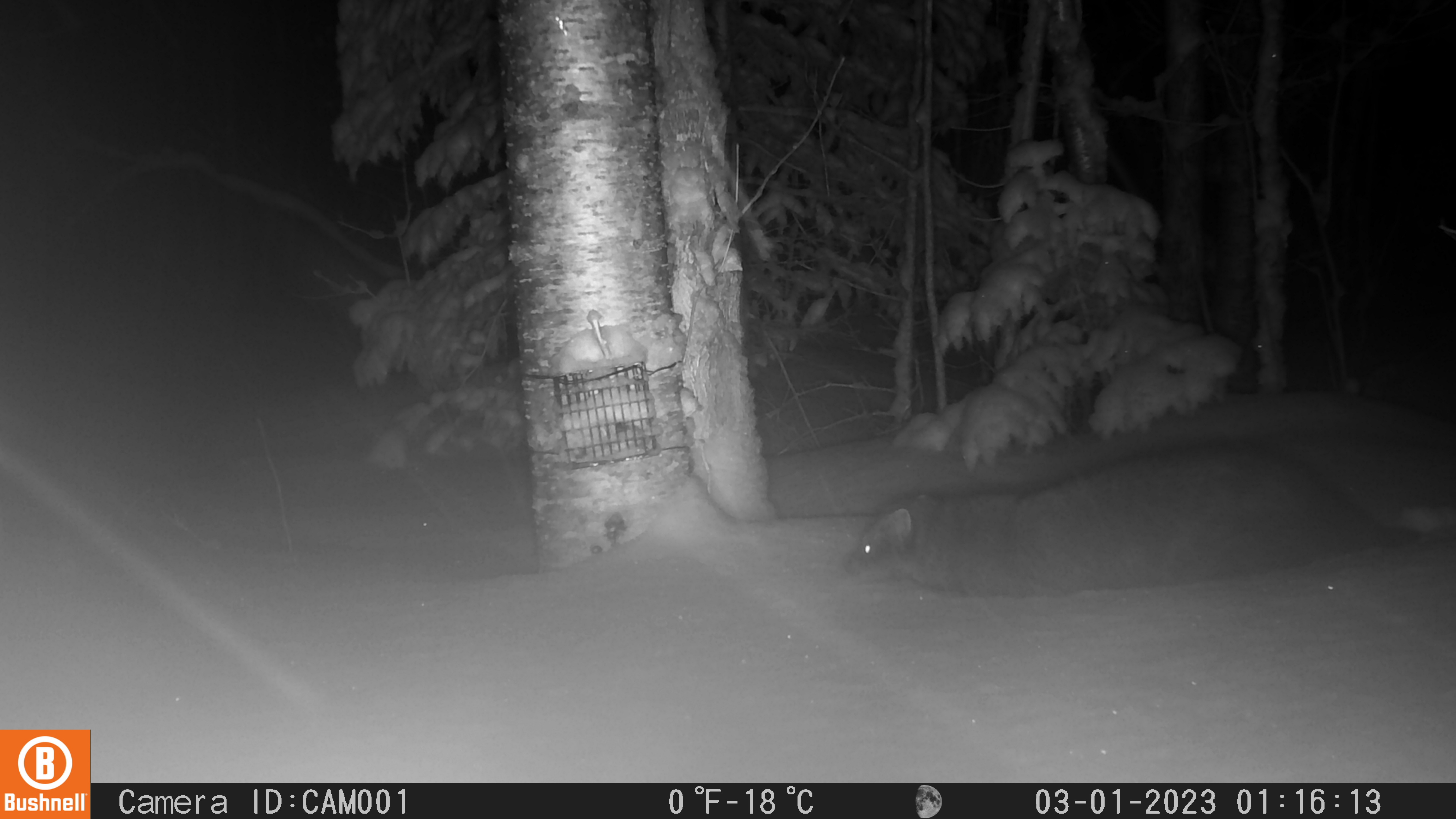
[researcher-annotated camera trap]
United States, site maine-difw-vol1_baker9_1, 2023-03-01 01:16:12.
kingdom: Animalia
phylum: Chordata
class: Mammalia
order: Carnivora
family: Mustelidae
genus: Pekania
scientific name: Pekania pennanti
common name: fisher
Fisher (Pekania pennanti).